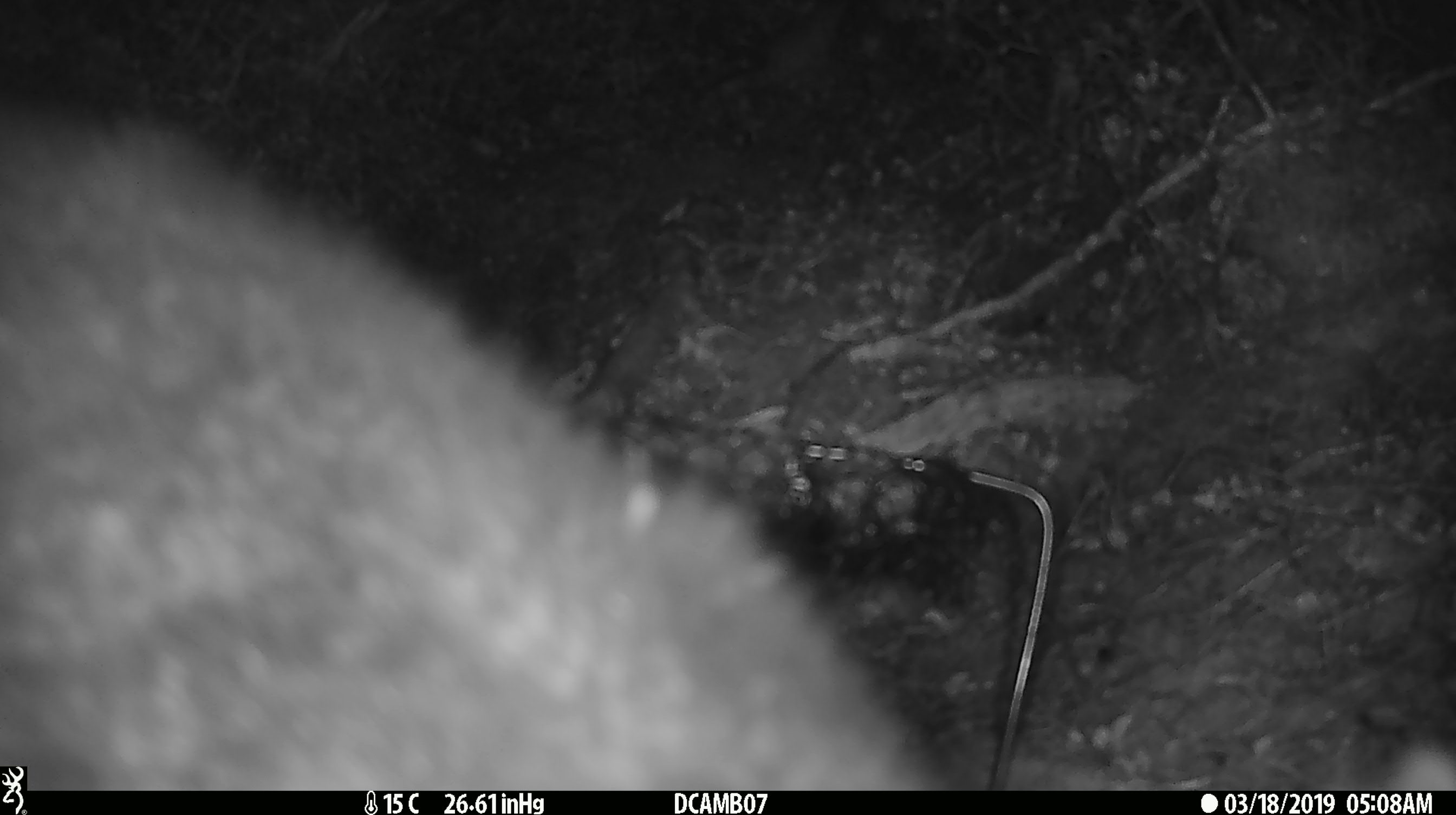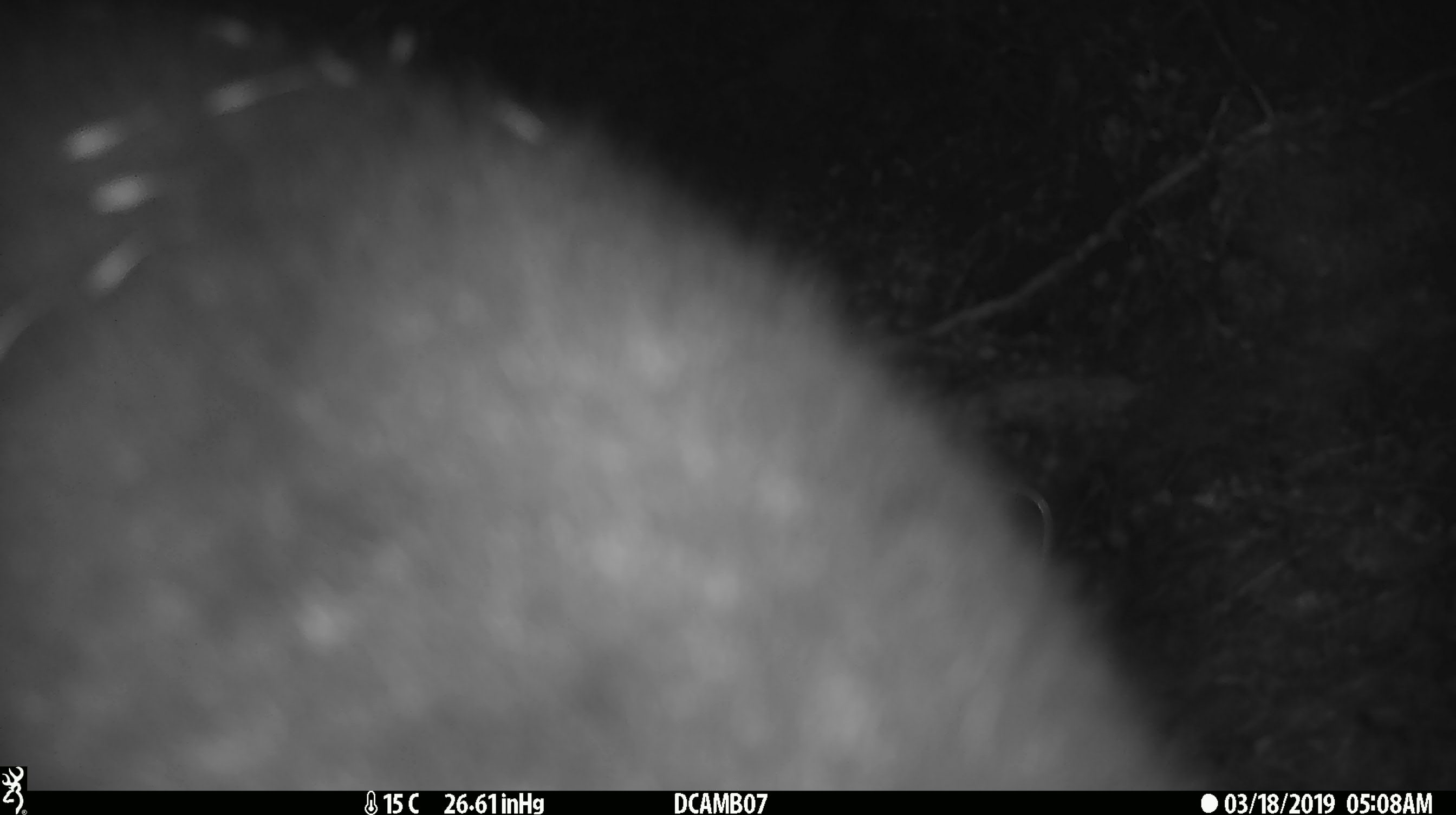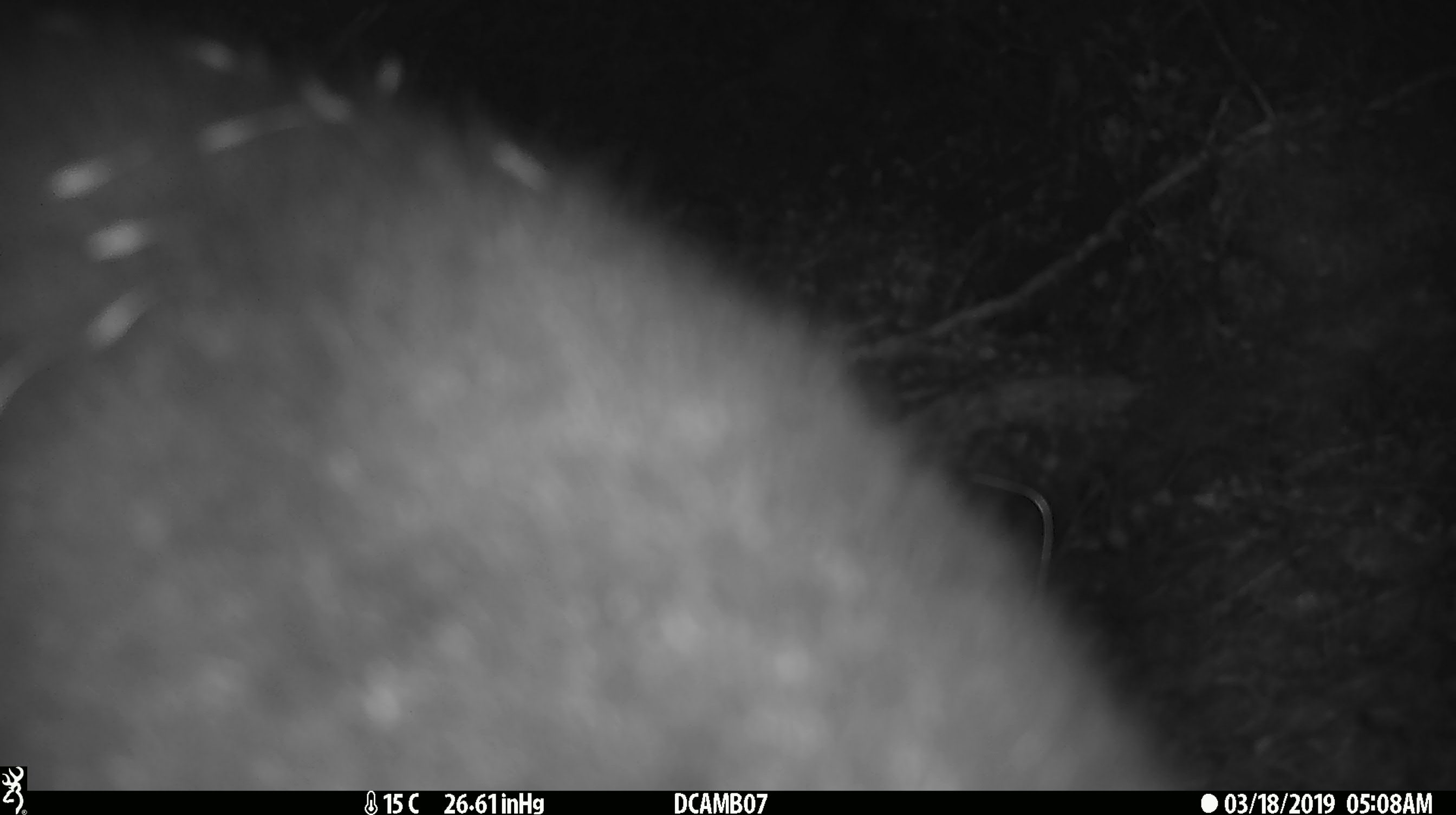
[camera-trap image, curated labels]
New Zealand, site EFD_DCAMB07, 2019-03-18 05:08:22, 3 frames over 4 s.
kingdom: Animalia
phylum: Chordata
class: Mammalia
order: Diprotodontia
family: Phalangeridae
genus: Trichosurus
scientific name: Trichosurus vulpecula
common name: common brushtail possum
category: possum